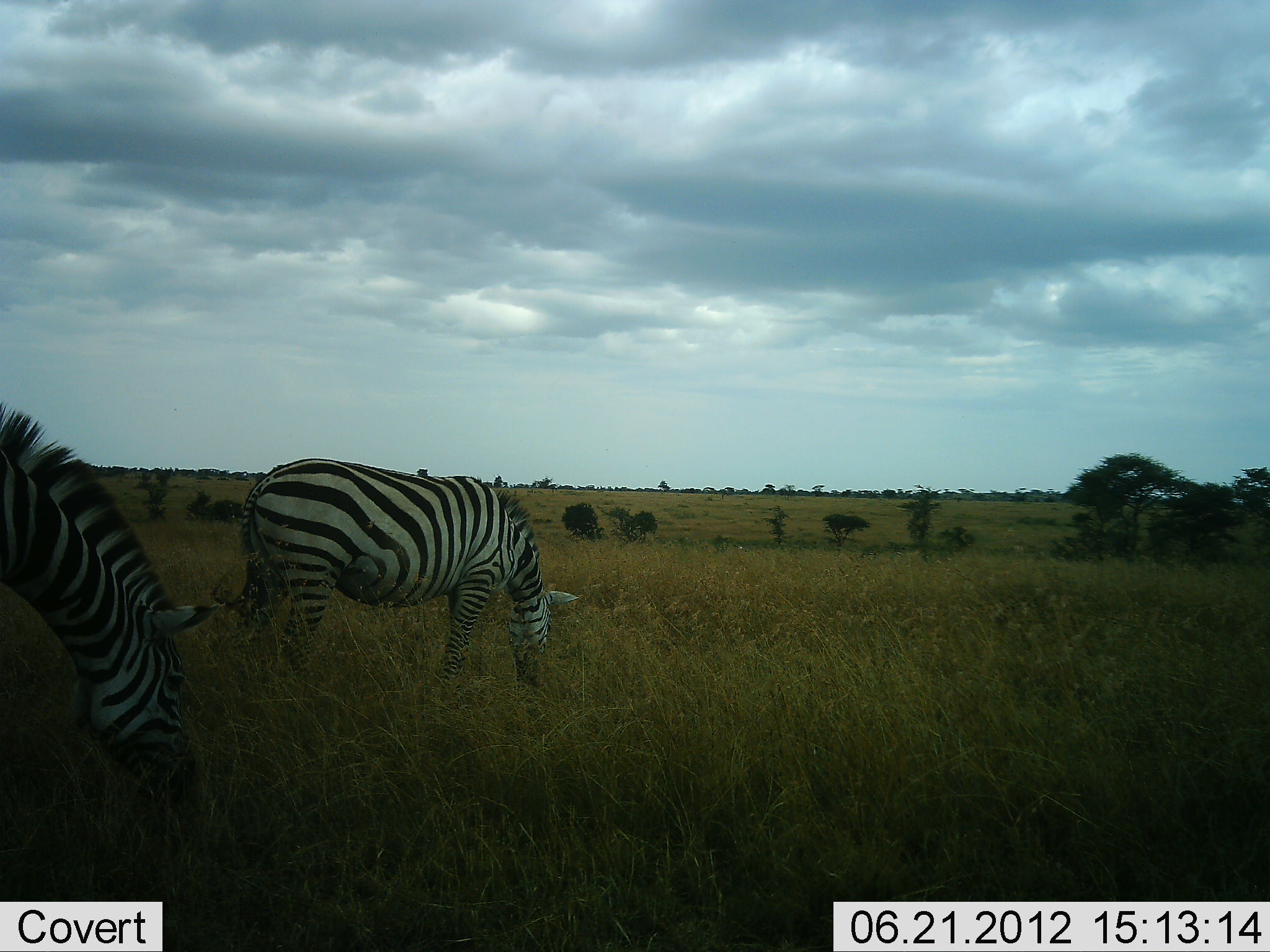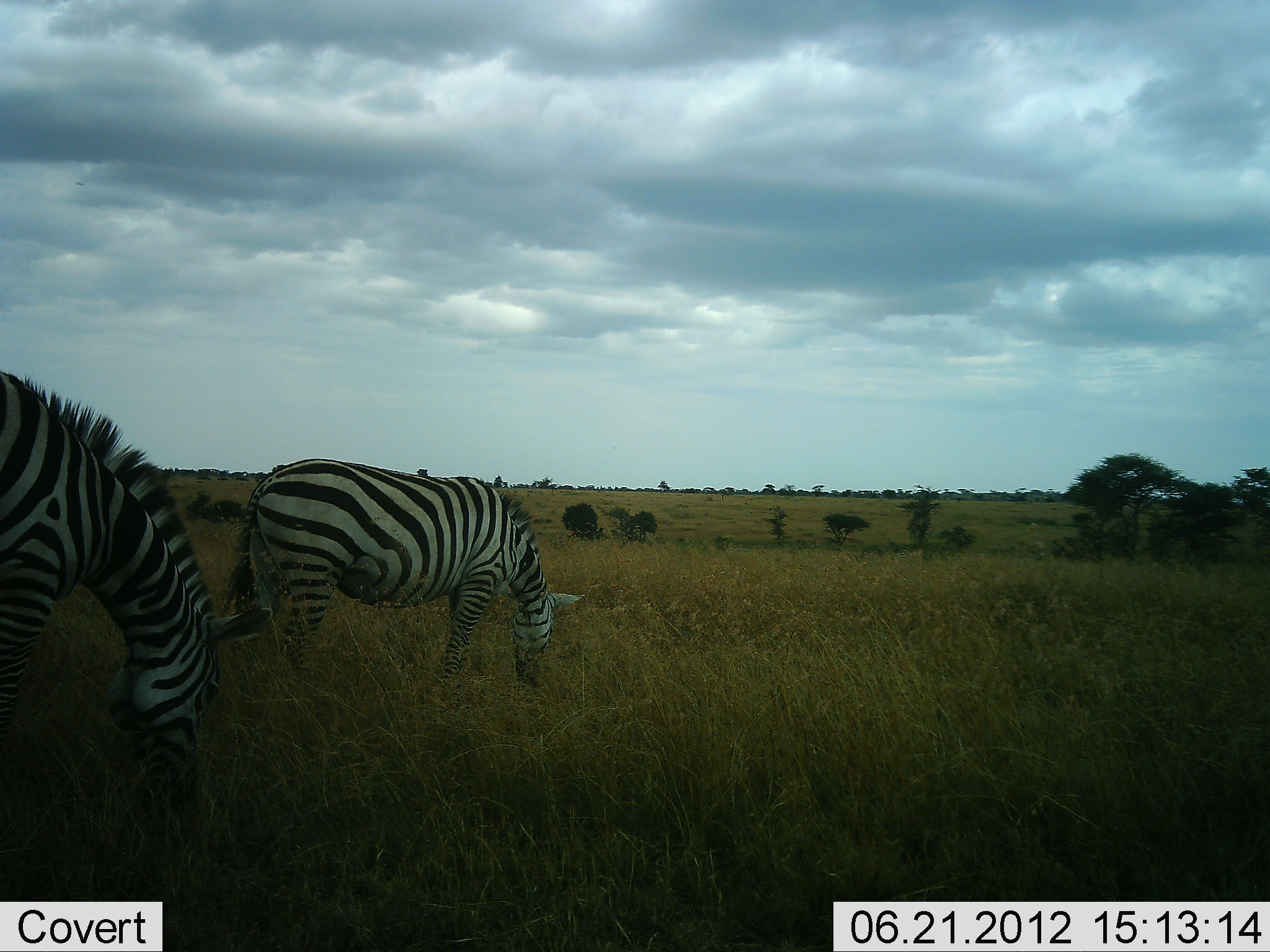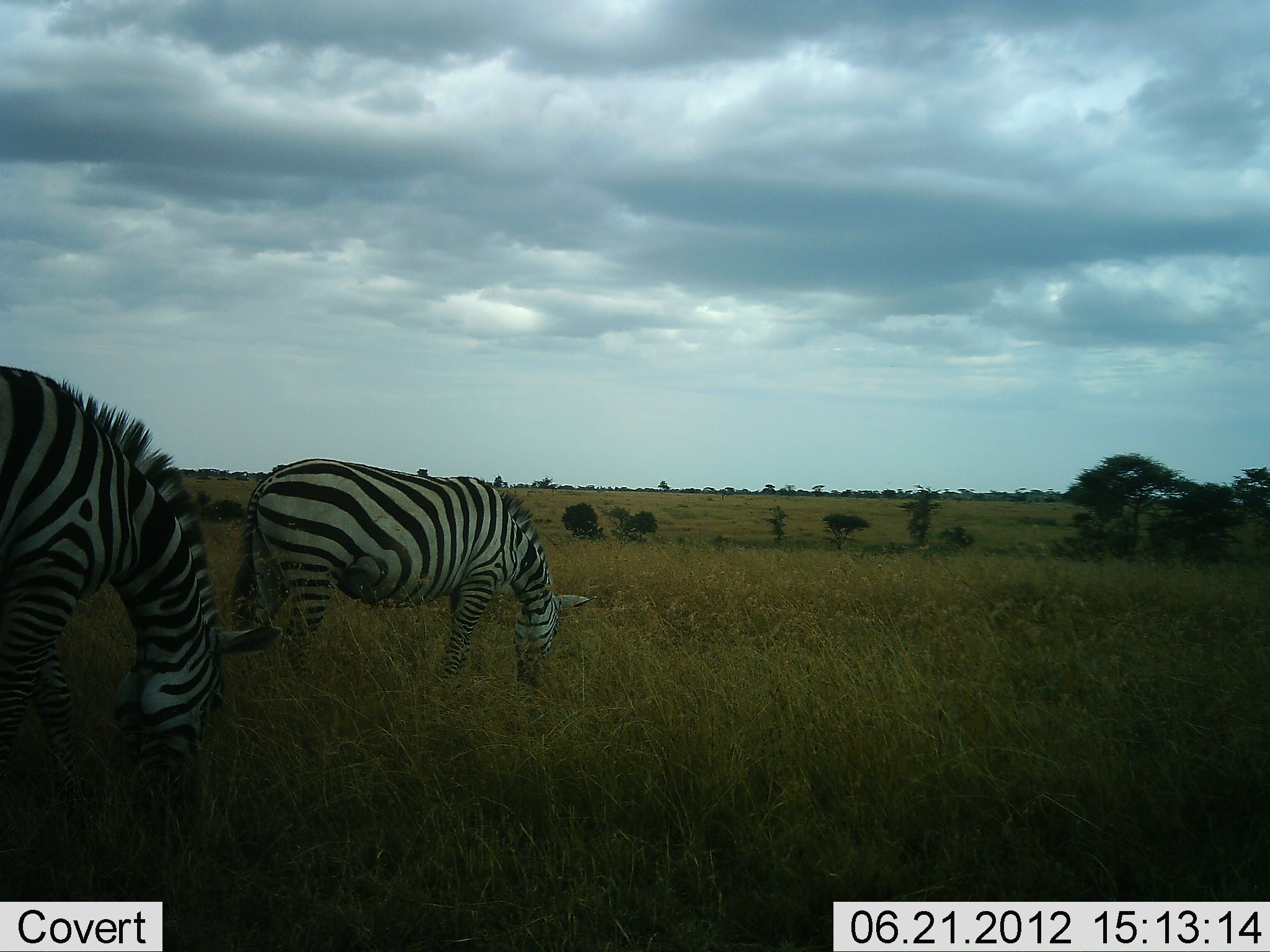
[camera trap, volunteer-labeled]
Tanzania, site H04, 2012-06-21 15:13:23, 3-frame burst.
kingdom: Animalia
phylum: Chordata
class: Mammalia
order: Perissodactyla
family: Equidae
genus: Equus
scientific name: Equus quagga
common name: plains zebra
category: zebra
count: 2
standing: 10%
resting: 0%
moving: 0%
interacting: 0%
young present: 0%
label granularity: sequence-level